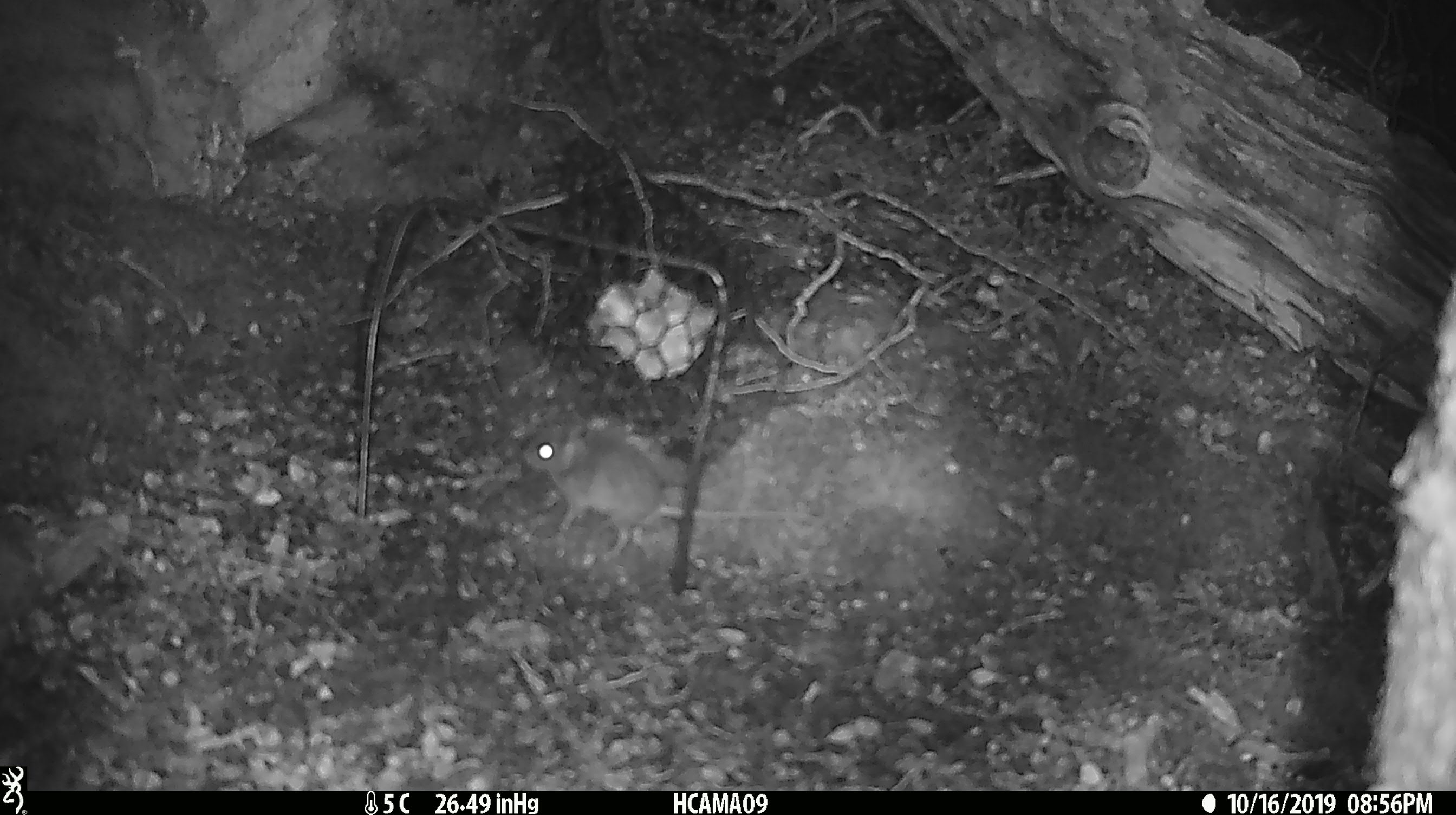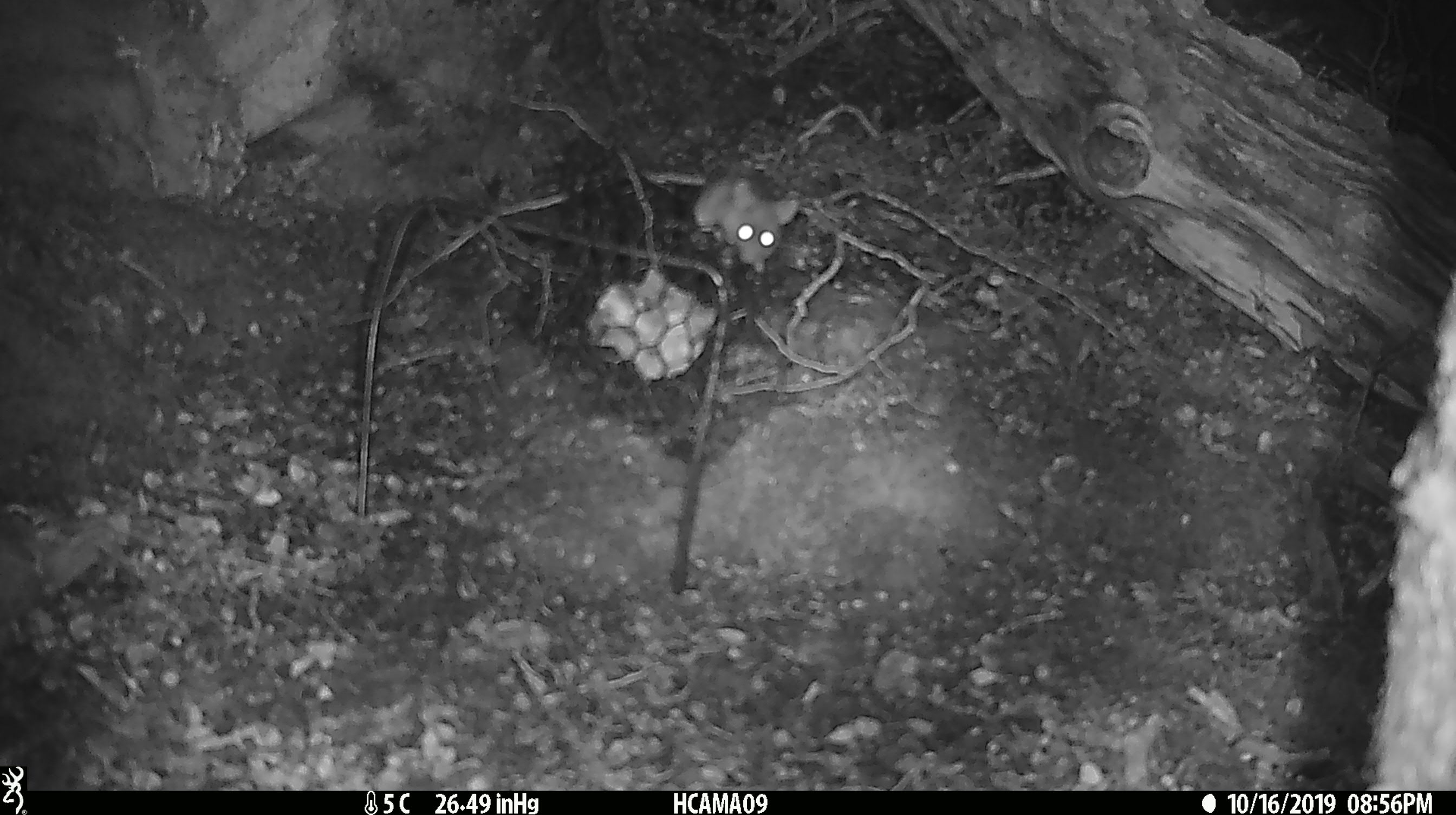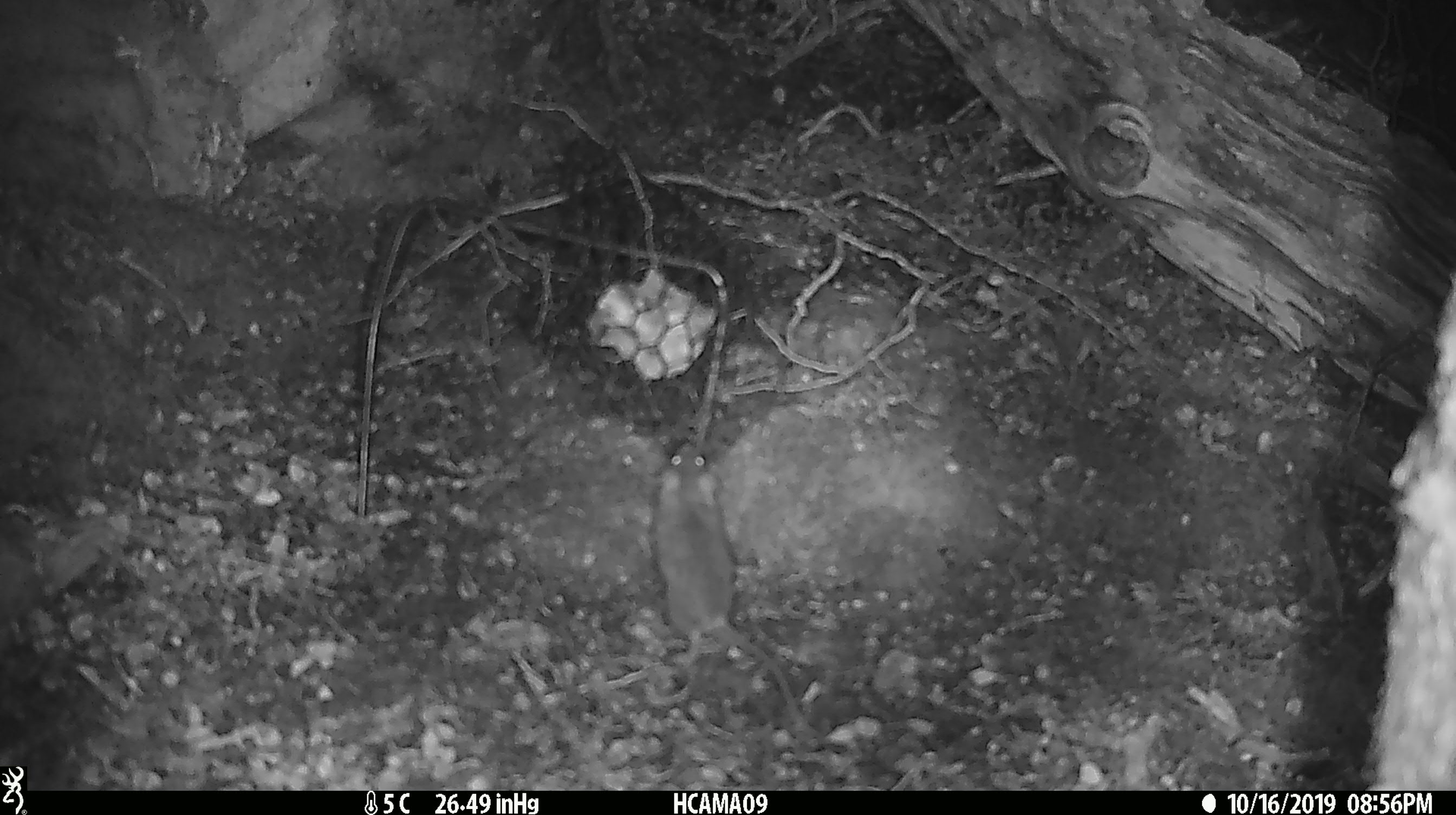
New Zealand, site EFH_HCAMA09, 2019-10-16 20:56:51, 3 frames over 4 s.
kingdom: Animalia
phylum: Chordata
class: Mammalia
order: Rodentia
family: Muridae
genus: Mus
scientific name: Mus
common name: mouse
Mouse (Mus).